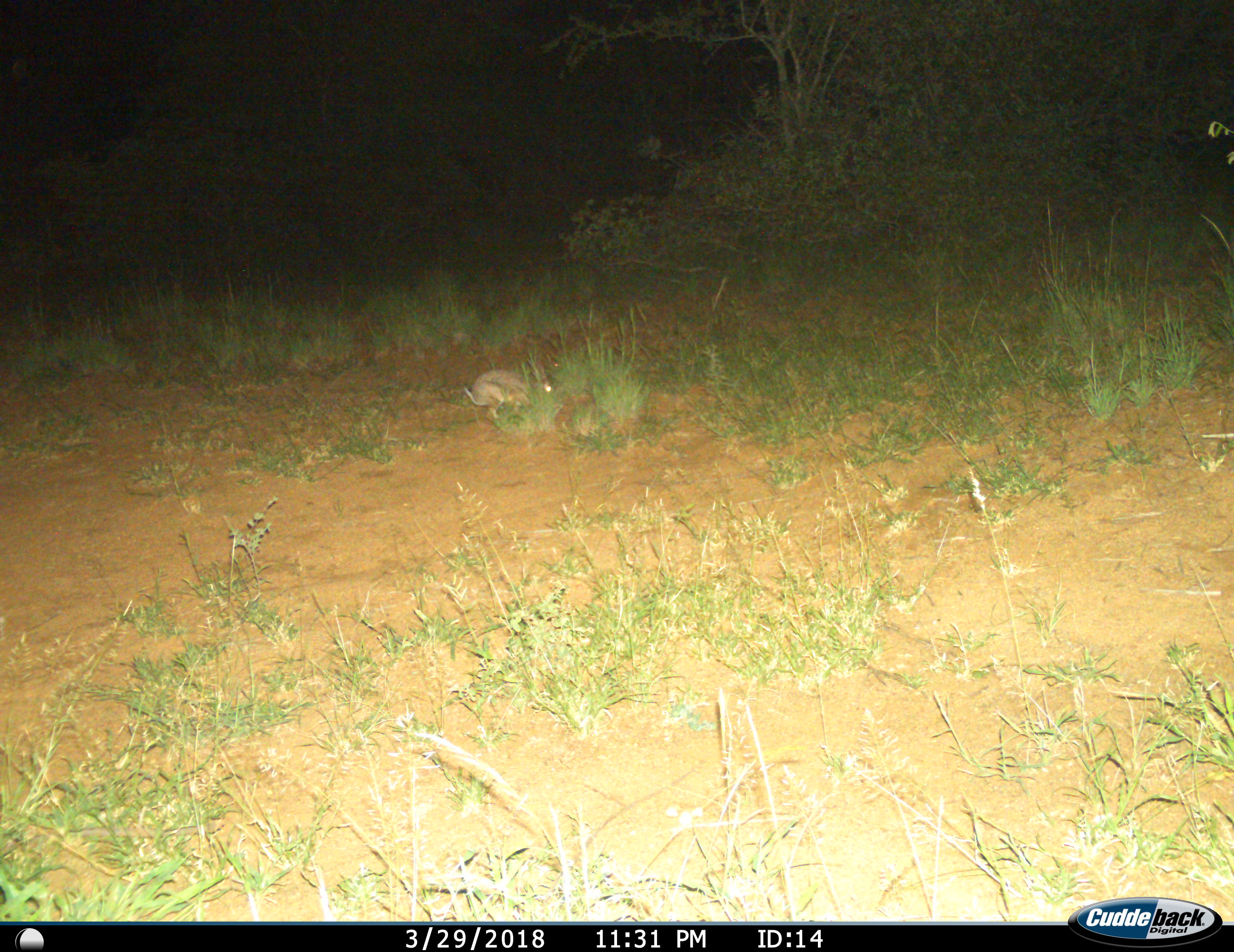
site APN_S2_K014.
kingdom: Animalia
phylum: Chordata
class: Mammalia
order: Lagomorpha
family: Leporidae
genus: Lepus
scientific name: Lepus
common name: hare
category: hareunknown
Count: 1.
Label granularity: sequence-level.